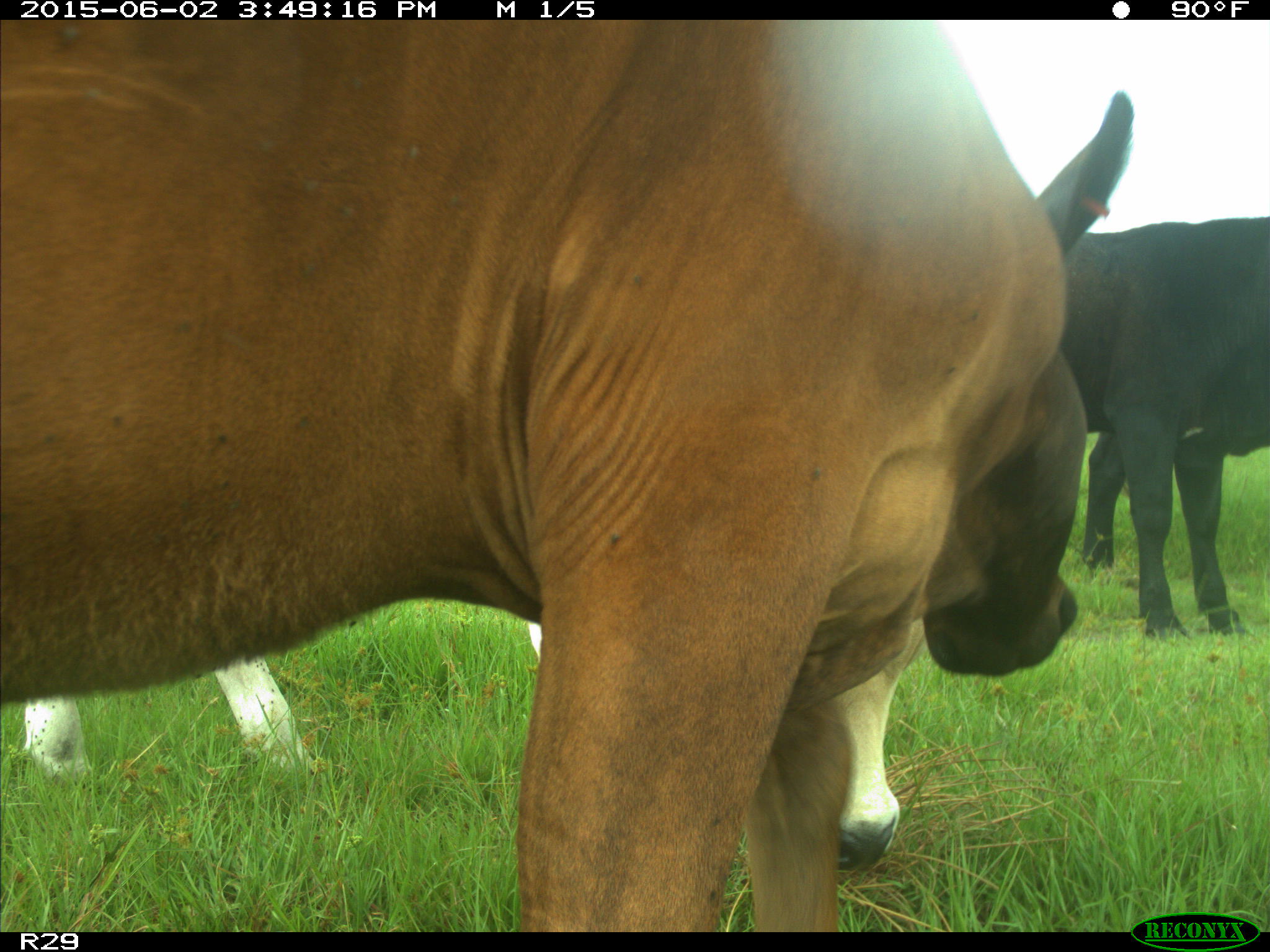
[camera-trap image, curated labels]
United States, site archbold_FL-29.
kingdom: Animalia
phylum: Chordata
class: Mammalia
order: Artiodactyla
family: Bovidae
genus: Bos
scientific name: Bos taurus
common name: domestic cow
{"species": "Bos taurus (domestic cow)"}